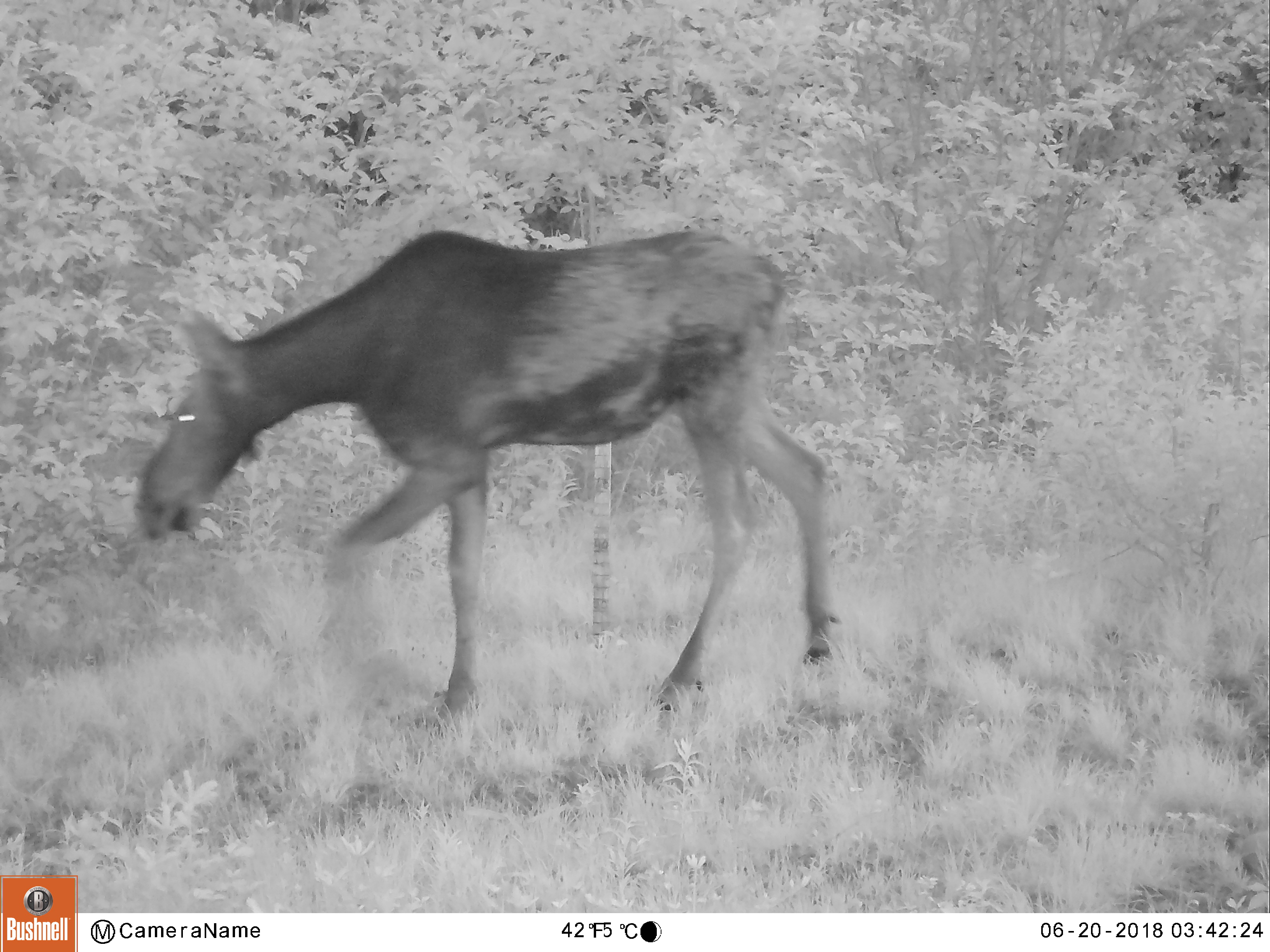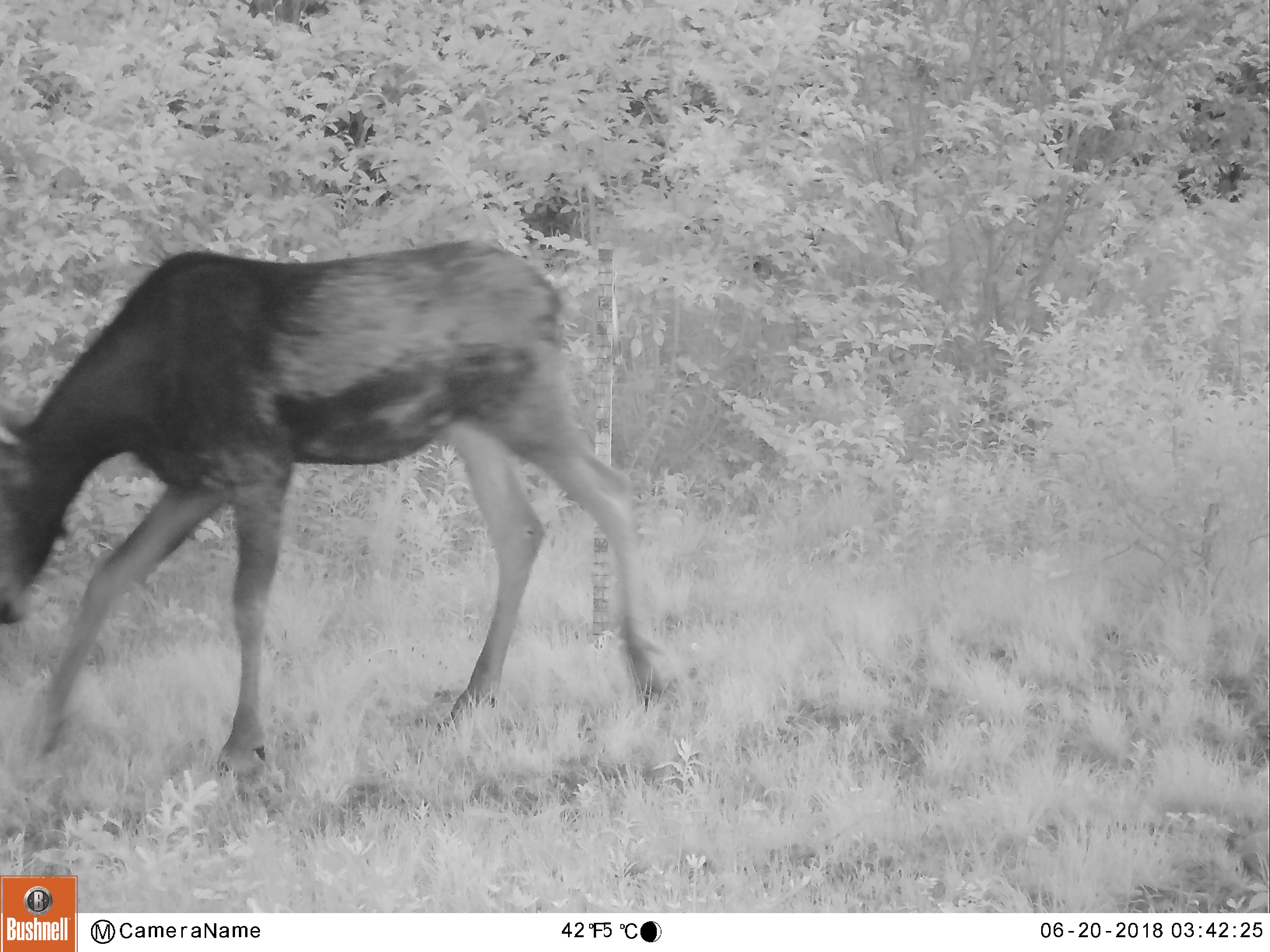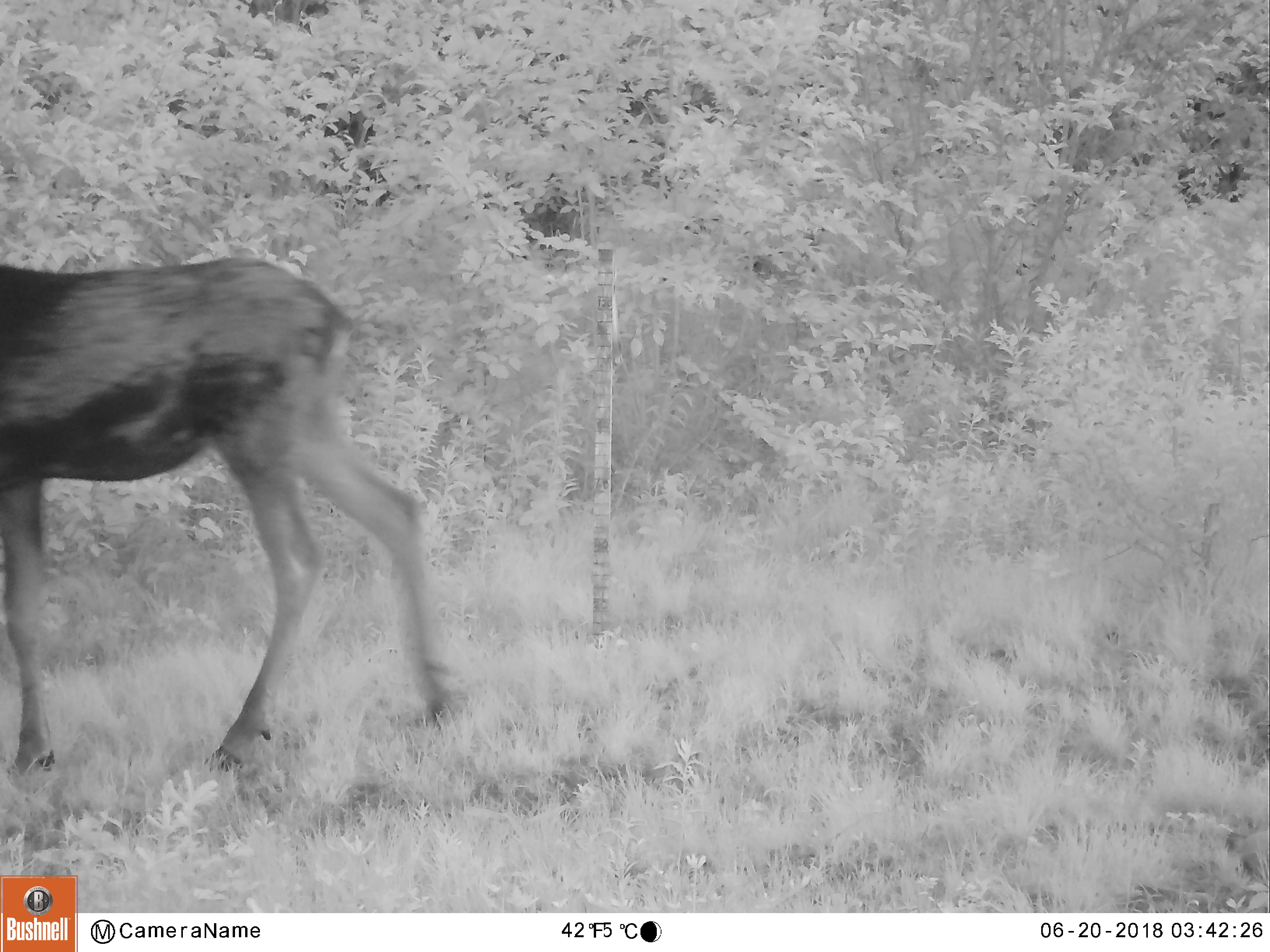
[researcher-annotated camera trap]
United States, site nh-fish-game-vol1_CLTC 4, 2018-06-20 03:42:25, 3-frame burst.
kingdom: Animalia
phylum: Chordata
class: Mammalia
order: Artiodactyla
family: Cervidae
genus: Alces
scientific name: Alces alces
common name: moose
Moose (Alces alces).